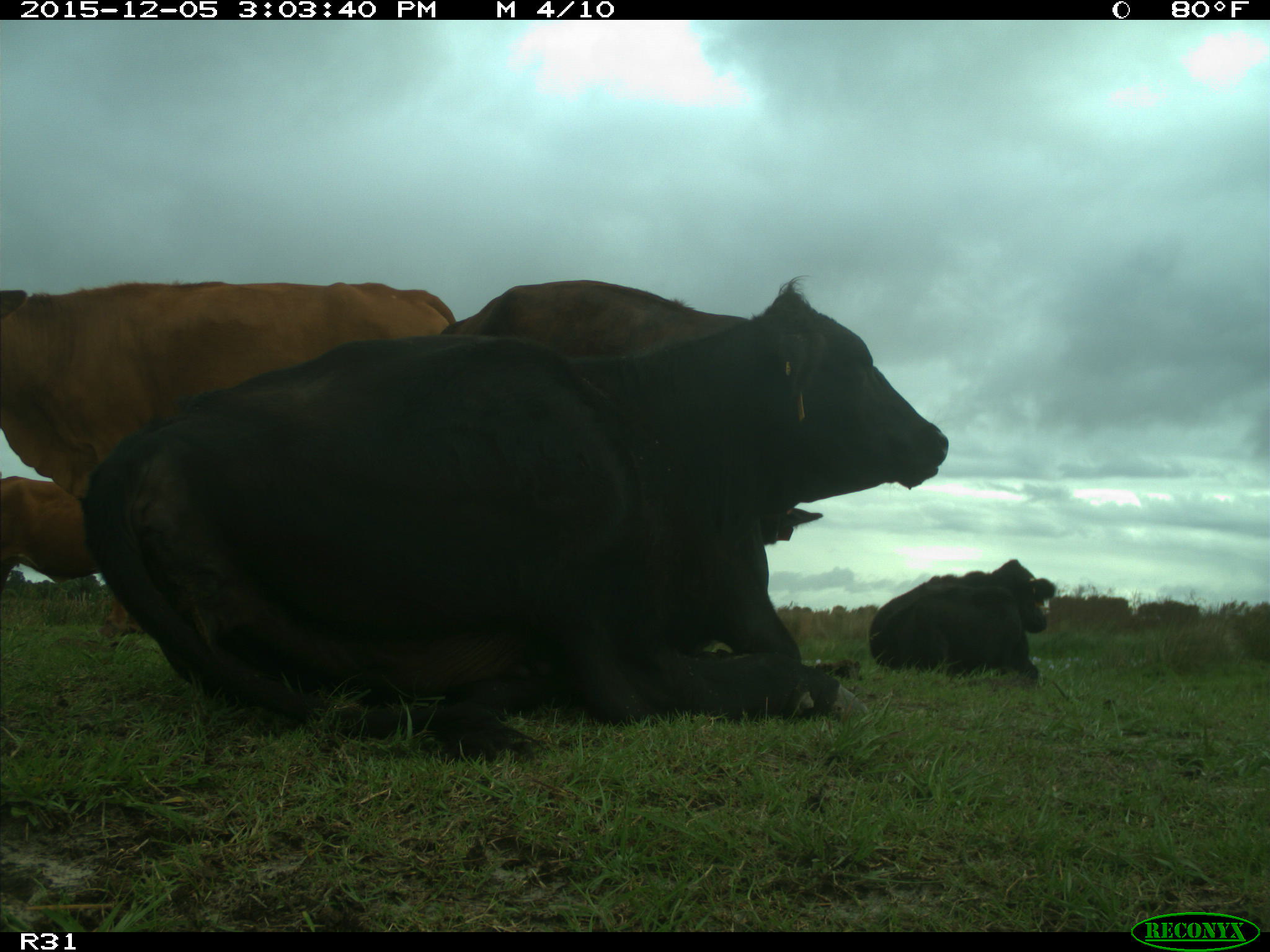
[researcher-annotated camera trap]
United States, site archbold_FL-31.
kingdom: Animalia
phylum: Chordata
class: Mammalia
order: Artiodactyla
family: Bovidae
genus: Bos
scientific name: Bos taurus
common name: domestic cow